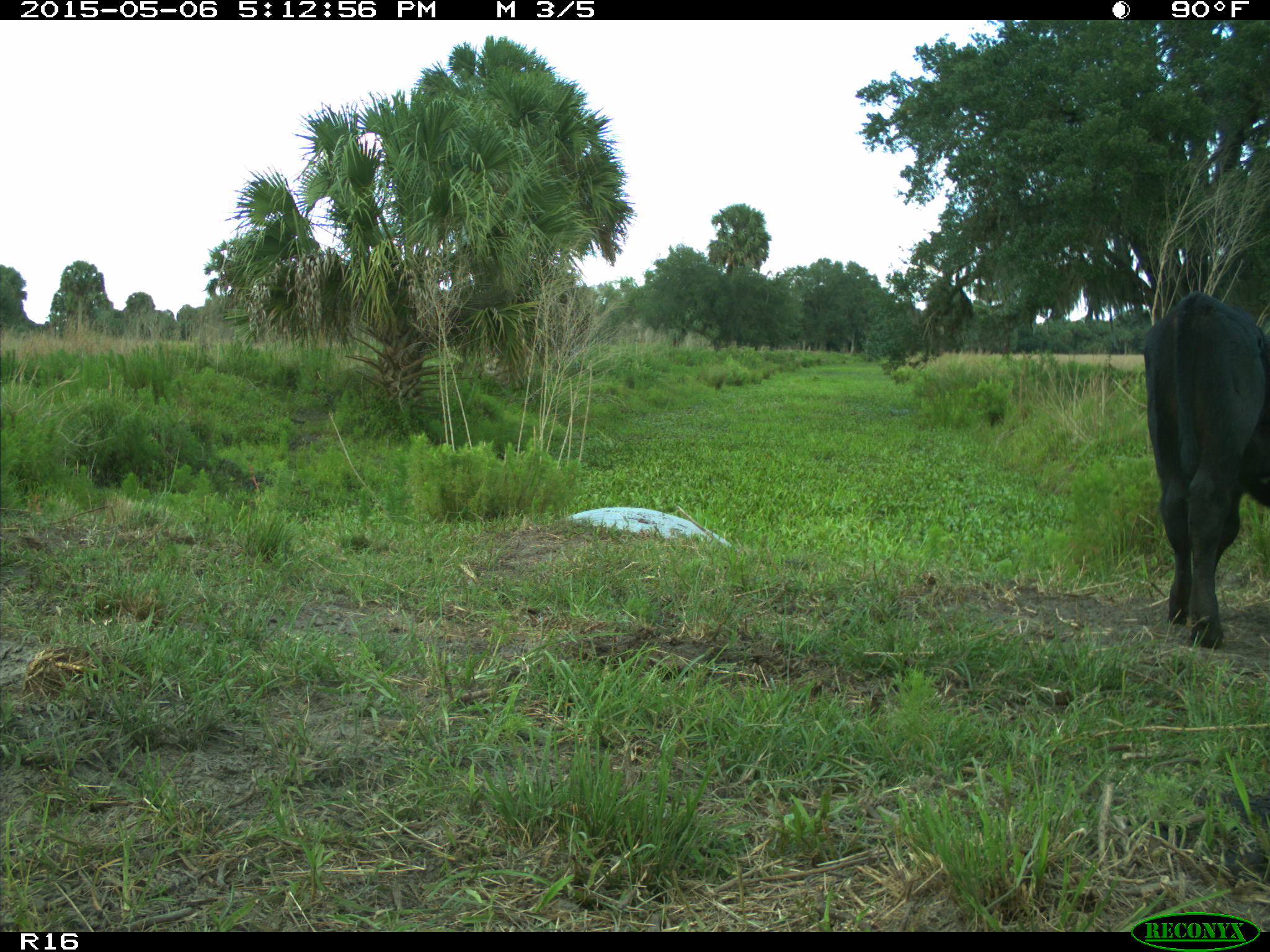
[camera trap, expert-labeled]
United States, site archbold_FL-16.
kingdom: Animalia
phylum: Chordata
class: Mammalia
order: Artiodactyla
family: Bovidae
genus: Bos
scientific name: Bos taurus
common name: domestic cow